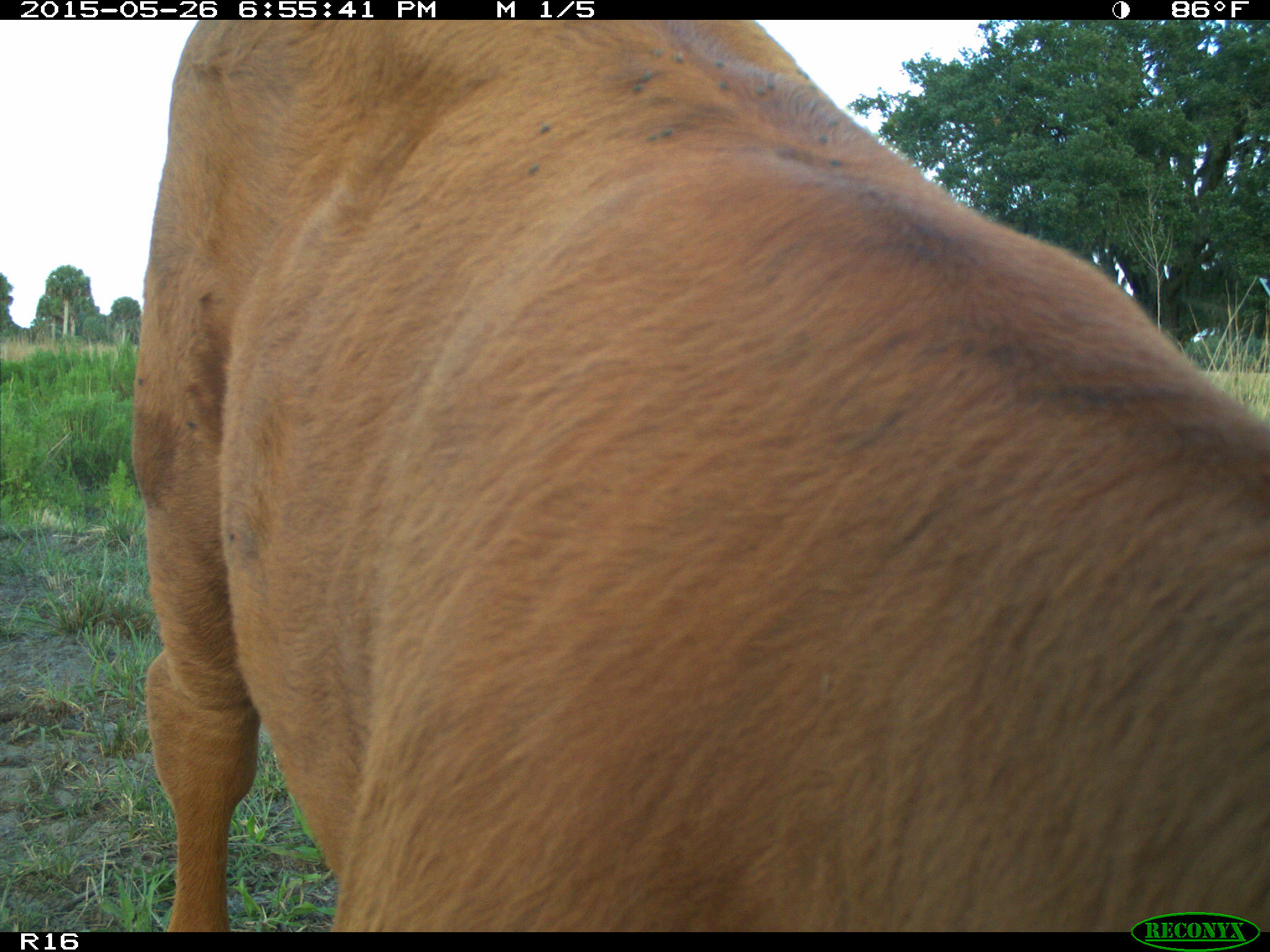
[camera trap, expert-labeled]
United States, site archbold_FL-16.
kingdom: Animalia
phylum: Chordata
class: Mammalia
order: Artiodactyla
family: Bovidae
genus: Bos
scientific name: Bos taurus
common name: domestic cow